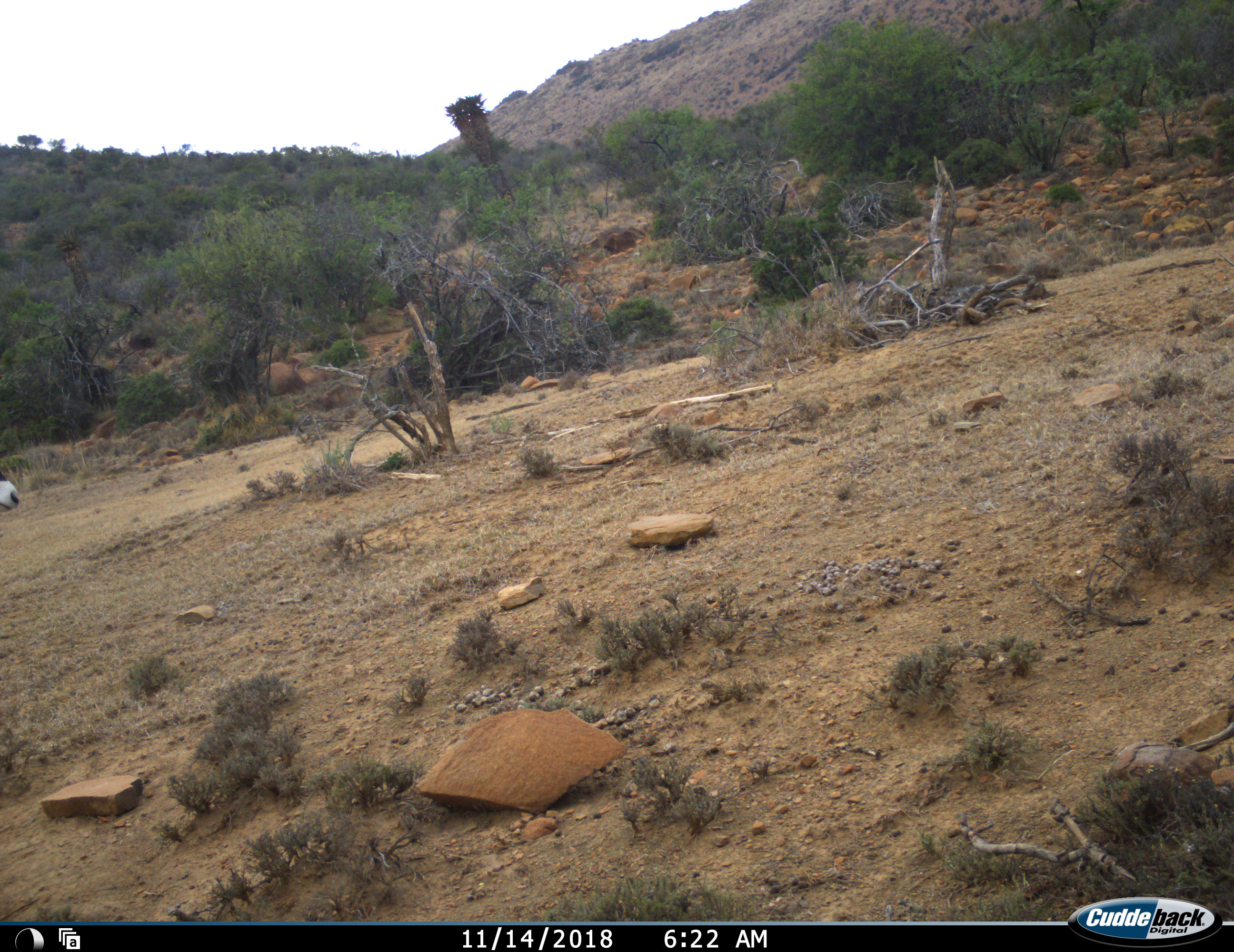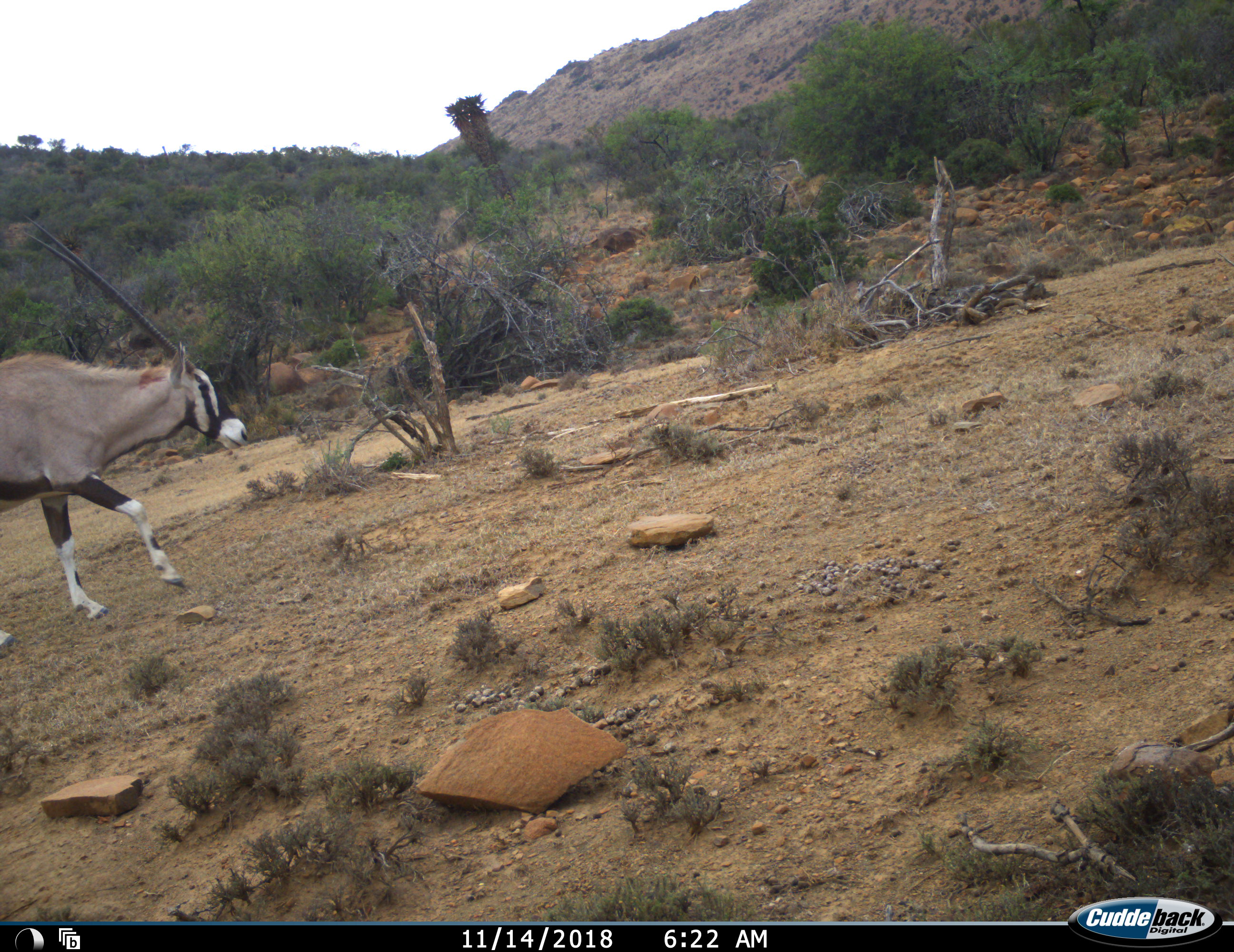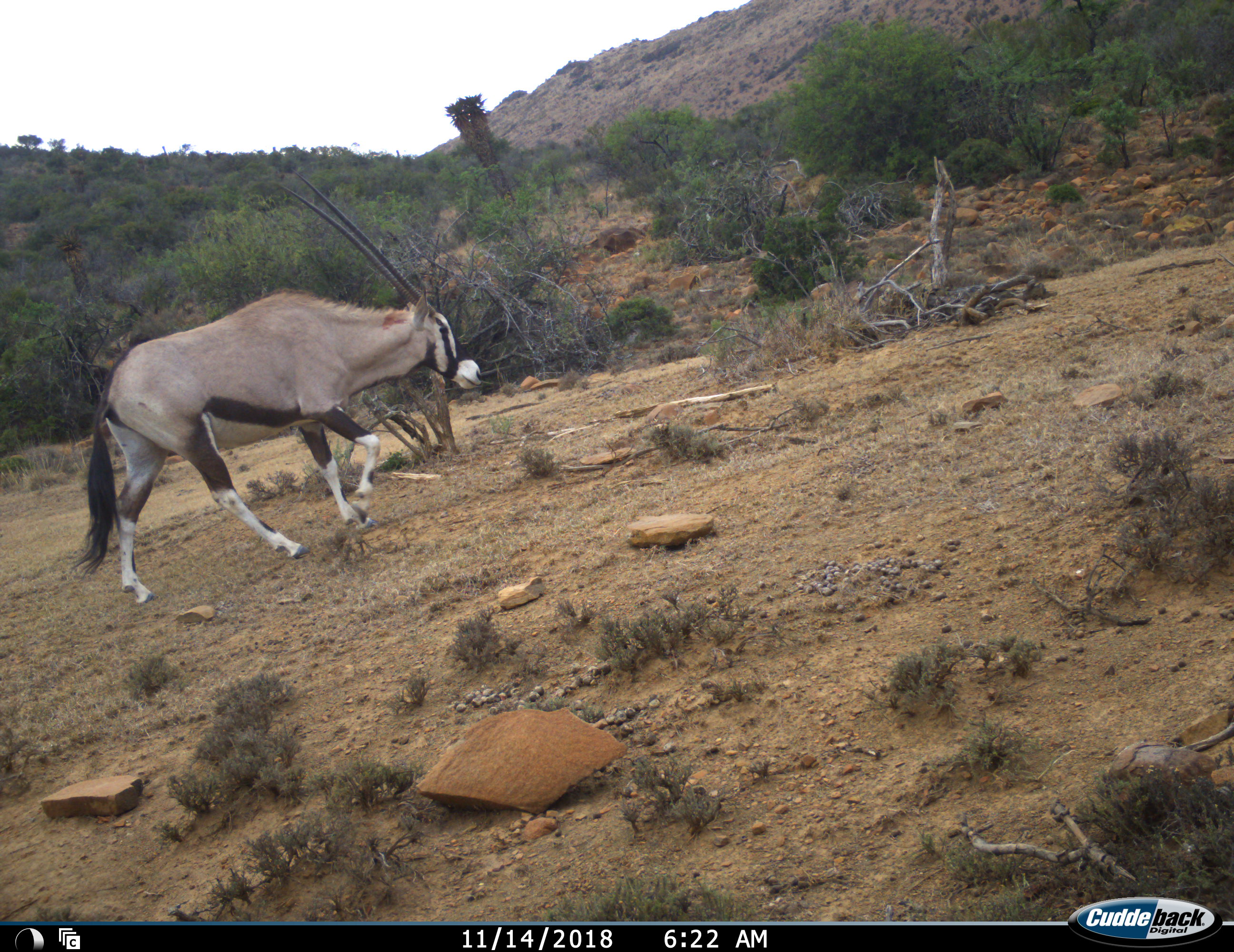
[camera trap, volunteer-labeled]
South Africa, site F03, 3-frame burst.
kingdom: Animalia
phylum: Chordata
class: Mammalia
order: Artiodactyla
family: Bovidae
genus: Oryx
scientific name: Oryx gazella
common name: gemsbok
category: gemsbokoryx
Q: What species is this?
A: Gemsbokoryx (gemsbok) (Oryx gazella).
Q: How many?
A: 1.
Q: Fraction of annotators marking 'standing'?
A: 22%.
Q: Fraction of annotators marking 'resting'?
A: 0%.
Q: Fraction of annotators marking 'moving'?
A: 89%.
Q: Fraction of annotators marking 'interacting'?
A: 0%.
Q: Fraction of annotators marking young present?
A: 0%.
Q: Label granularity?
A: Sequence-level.